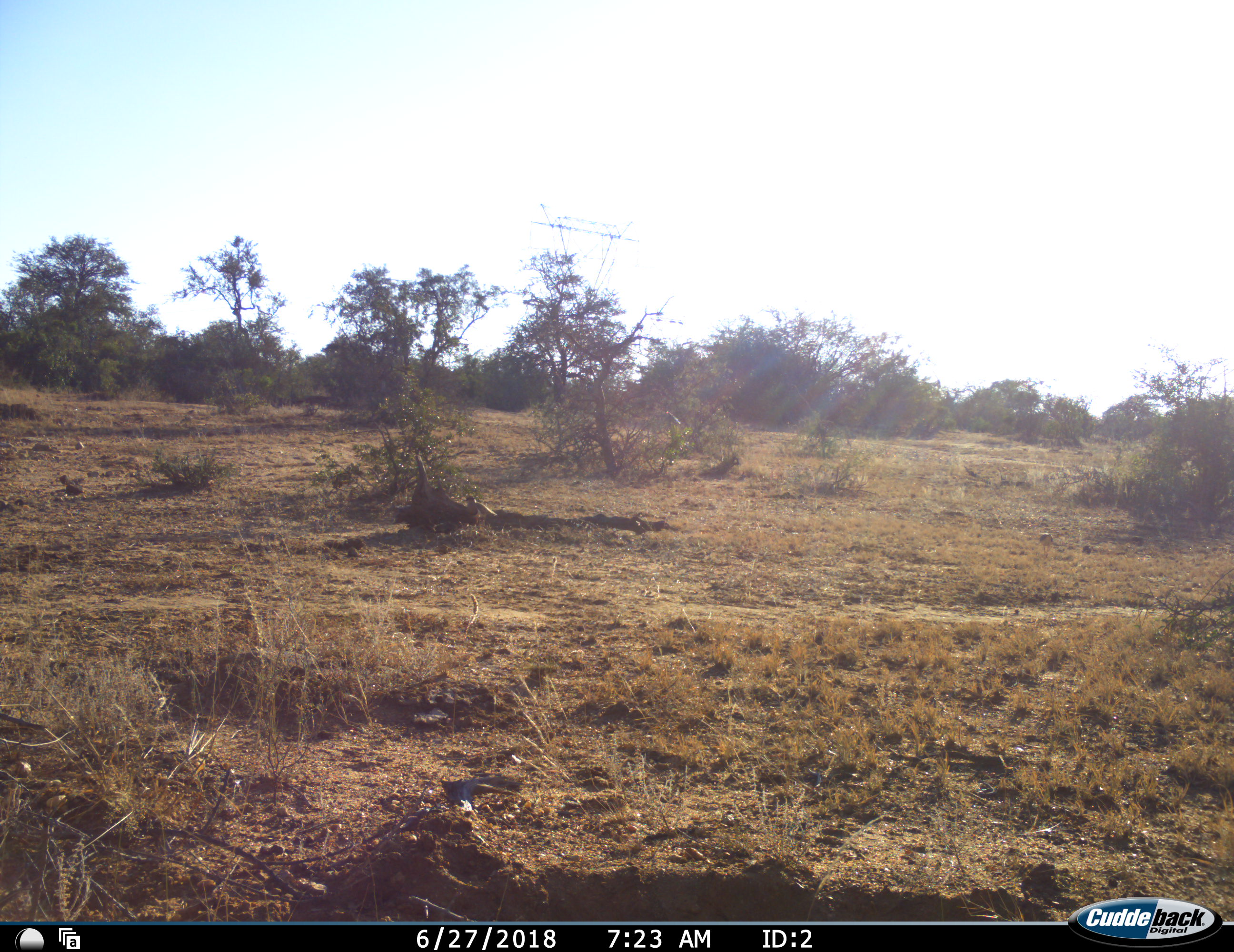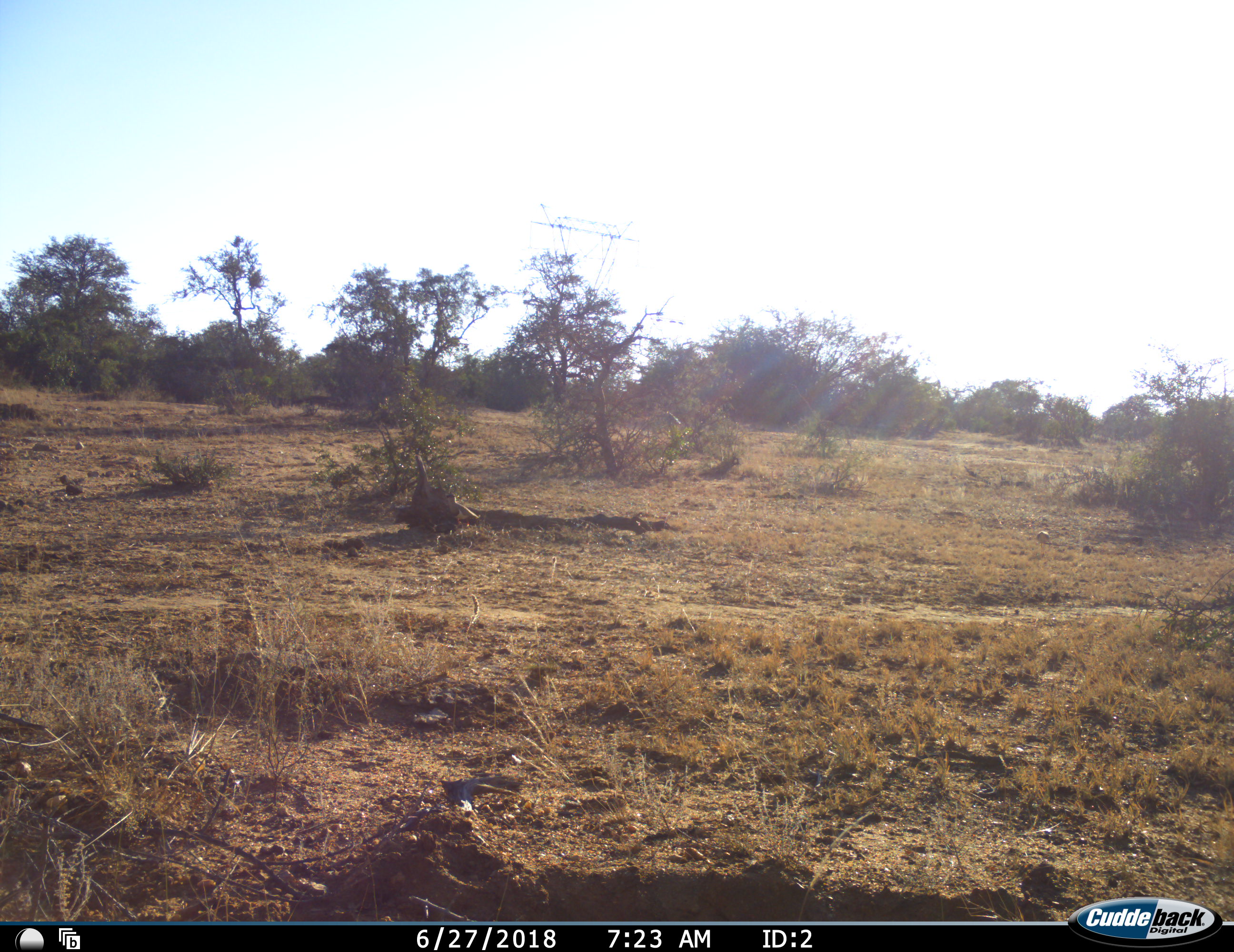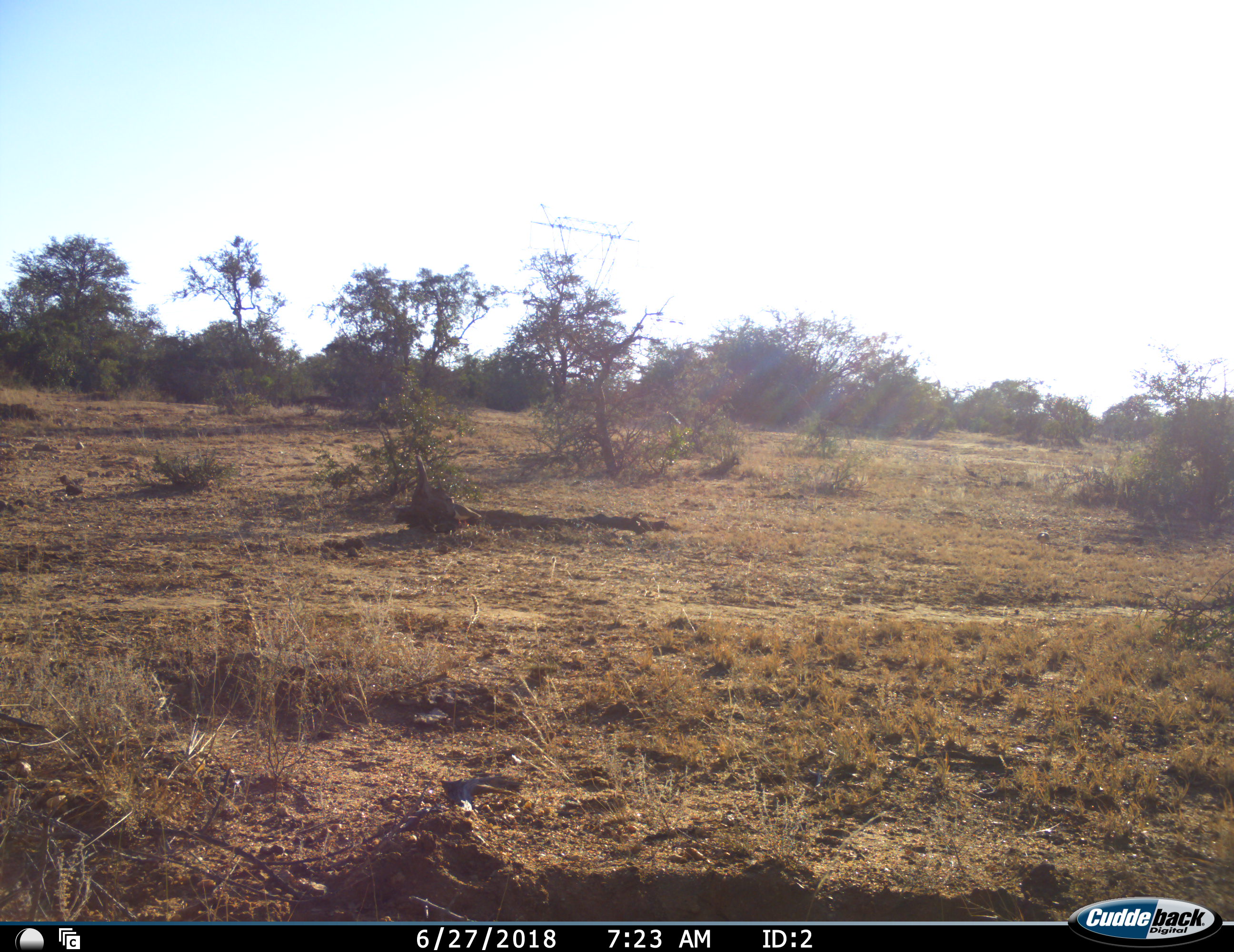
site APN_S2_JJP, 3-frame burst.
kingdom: Animalia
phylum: Chordata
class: Aves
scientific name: Aves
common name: bird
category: birdother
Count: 1.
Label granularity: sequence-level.